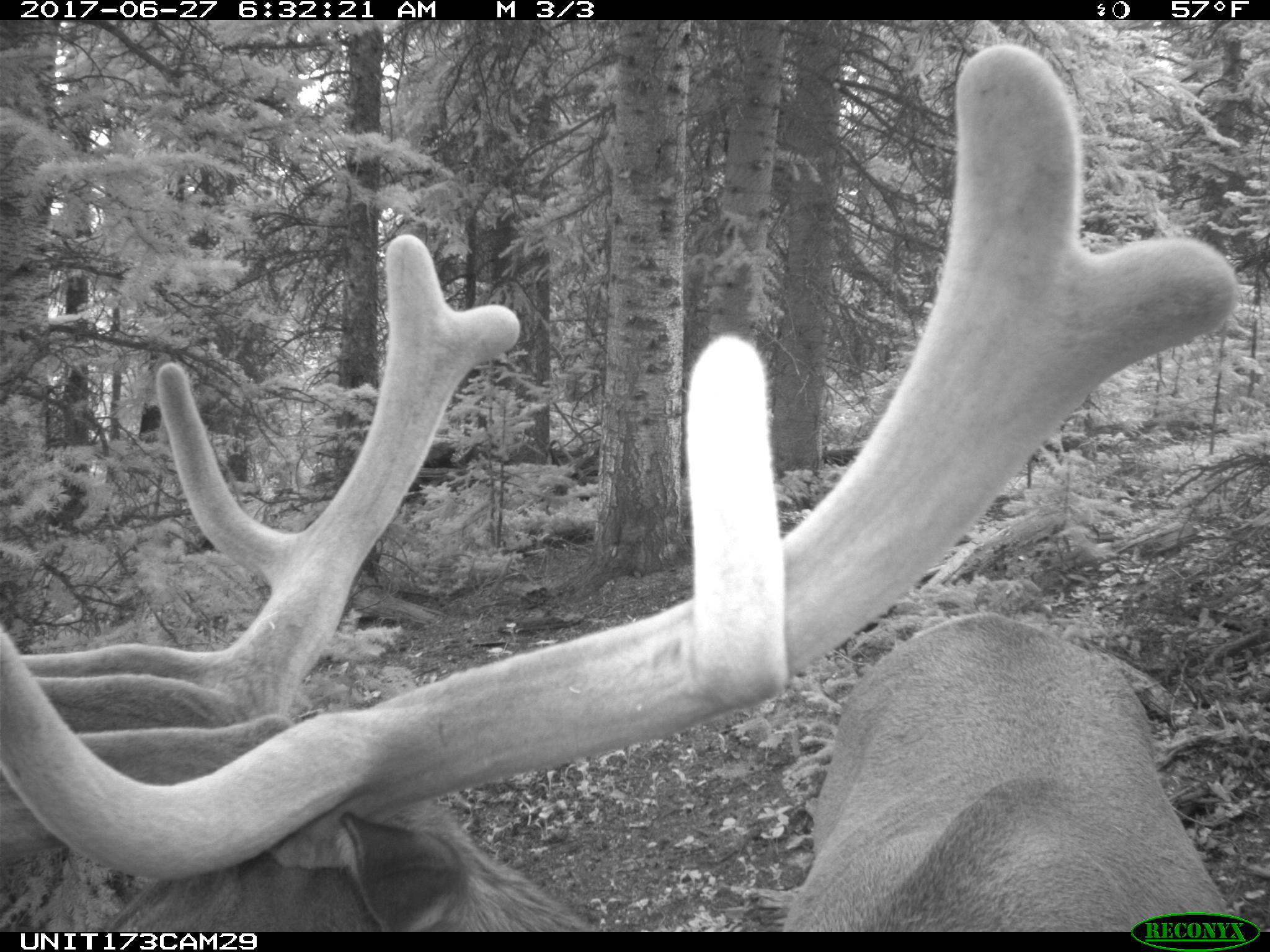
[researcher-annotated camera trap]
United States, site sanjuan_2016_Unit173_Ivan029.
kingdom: Animalia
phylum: Chordata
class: Mammalia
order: Artiodactyla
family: Cervidae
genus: Cervus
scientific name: Cervus elaphus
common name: red deer